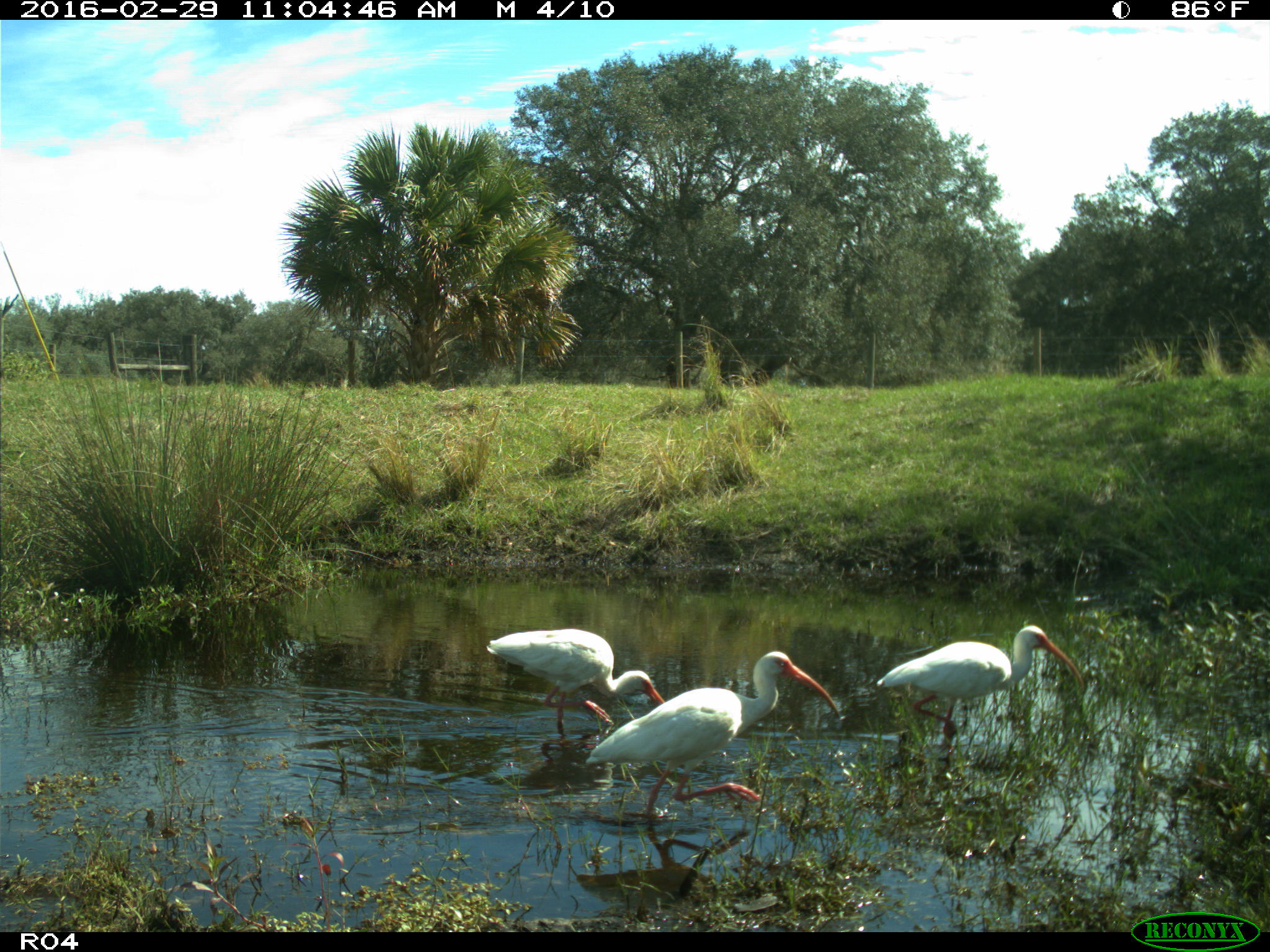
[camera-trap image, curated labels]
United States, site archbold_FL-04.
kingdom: Animalia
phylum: Chordata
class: Aves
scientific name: Aves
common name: birds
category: unidentified bird